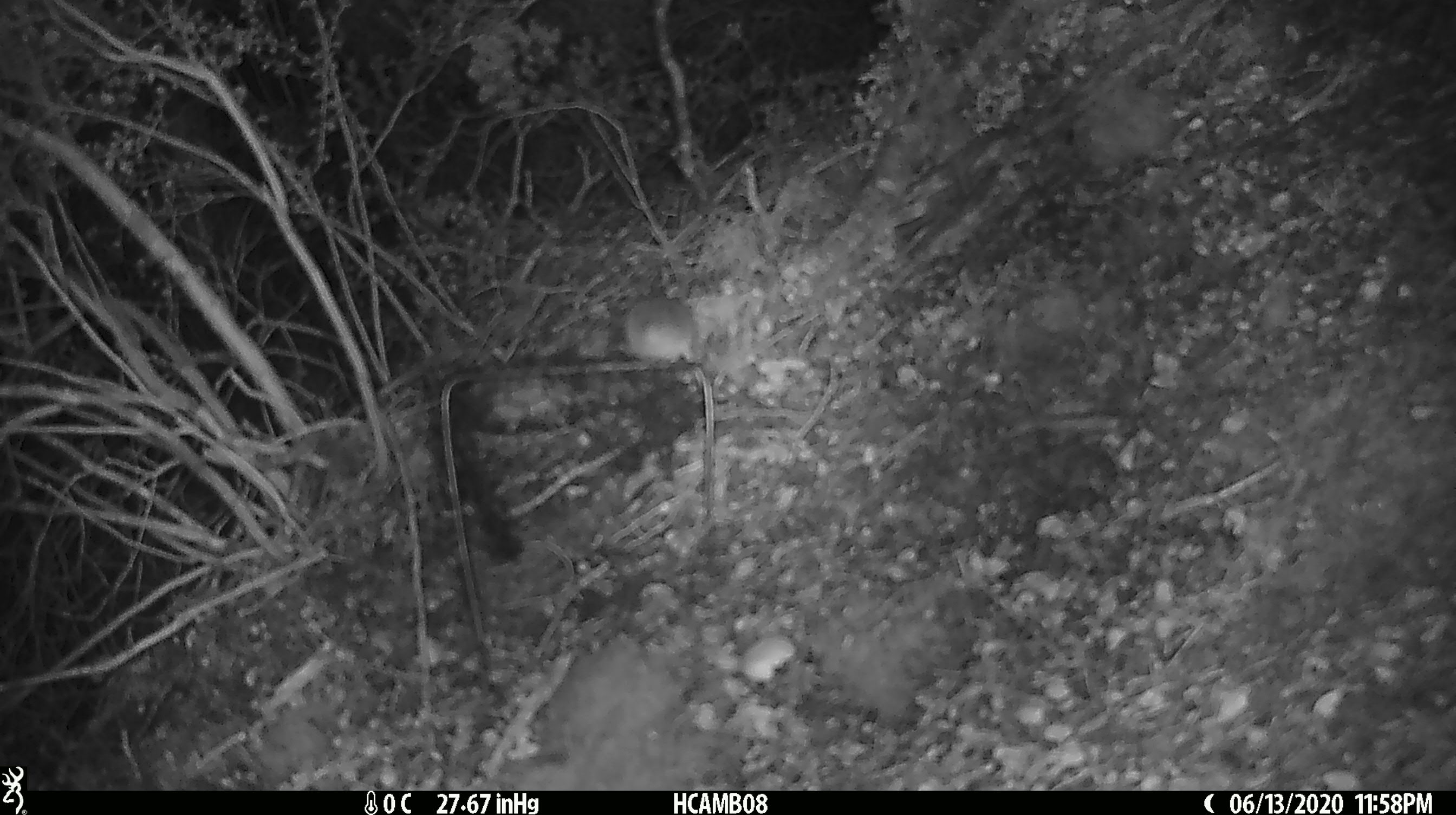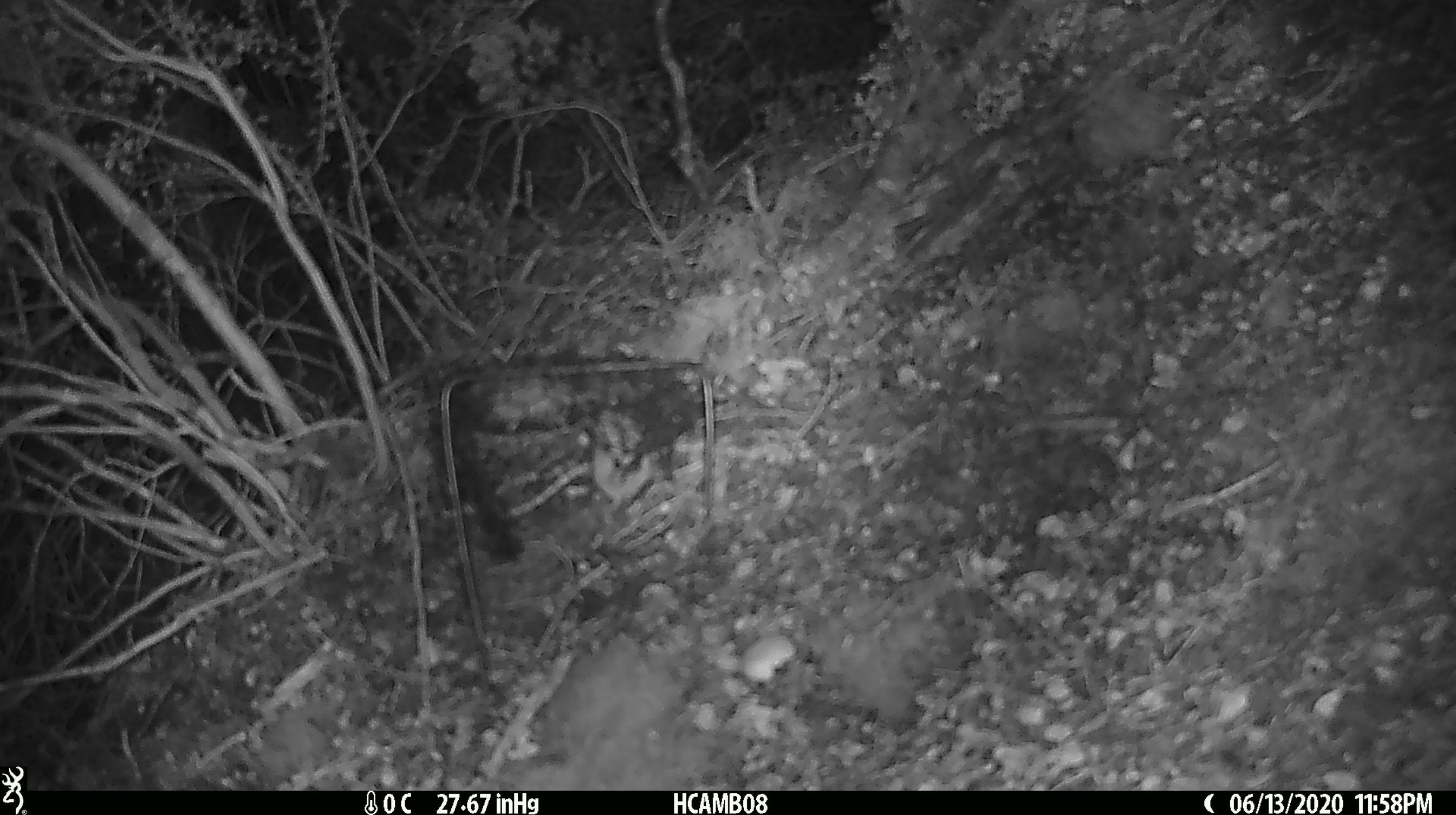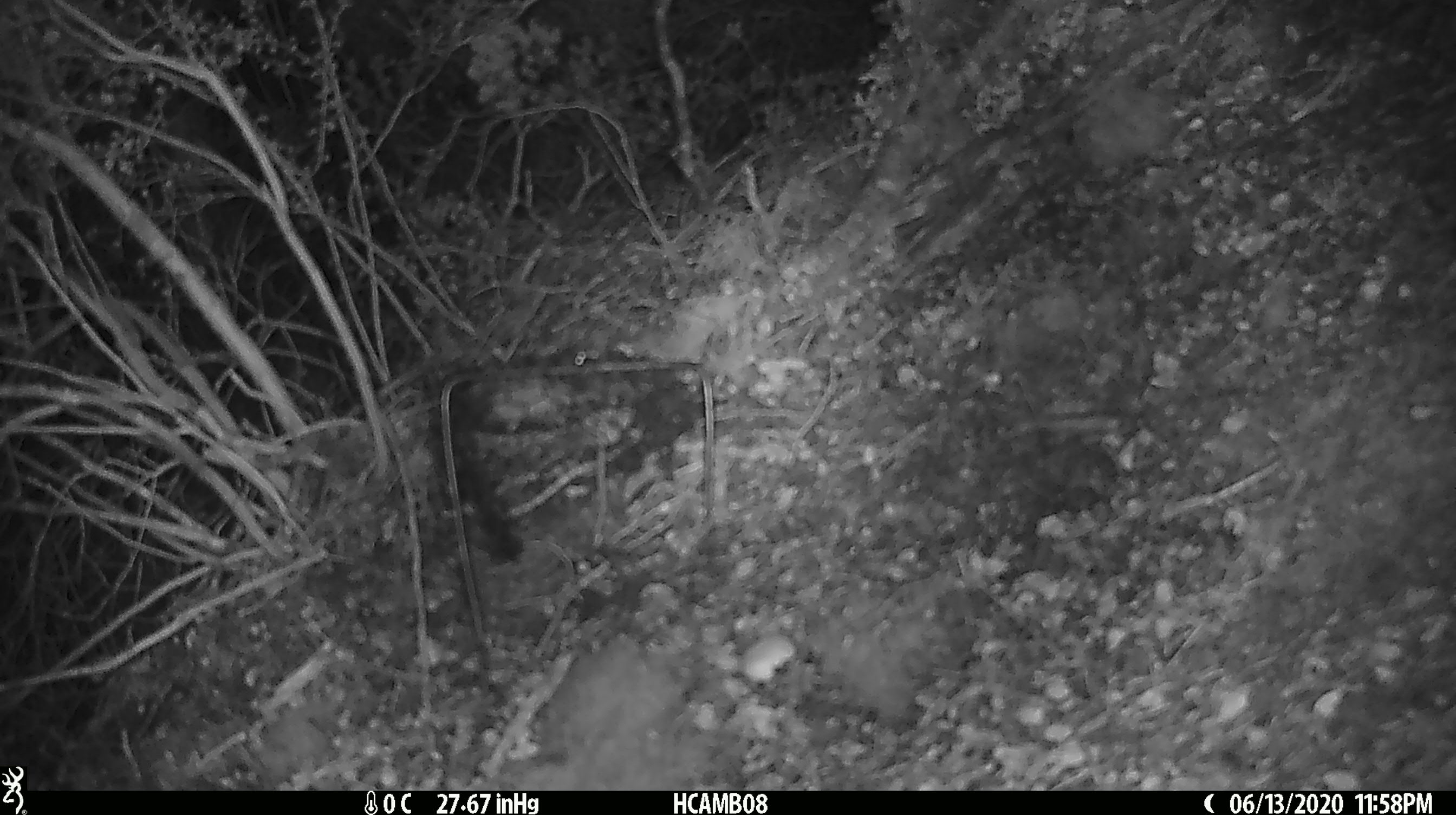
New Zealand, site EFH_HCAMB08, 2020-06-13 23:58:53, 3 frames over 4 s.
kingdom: Animalia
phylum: Chordata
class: Mammalia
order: Rodentia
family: Muridae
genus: Mus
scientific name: Mus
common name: mouse